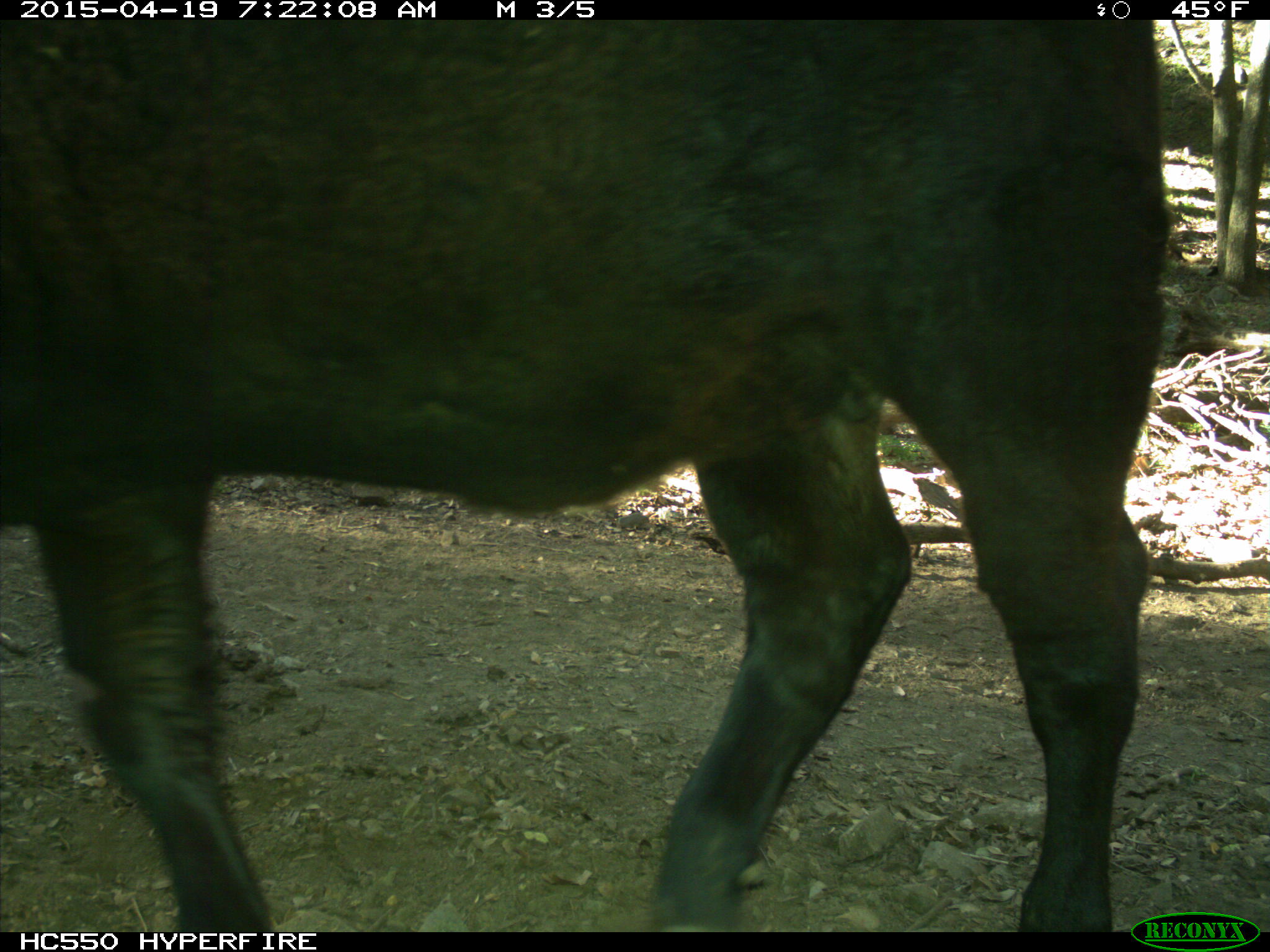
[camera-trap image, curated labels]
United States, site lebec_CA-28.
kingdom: Animalia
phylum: Chordata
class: Mammalia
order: Artiodactyla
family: Bovidae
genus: Bos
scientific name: Bos taurus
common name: domestic cow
Bos taurus (domestic cow).